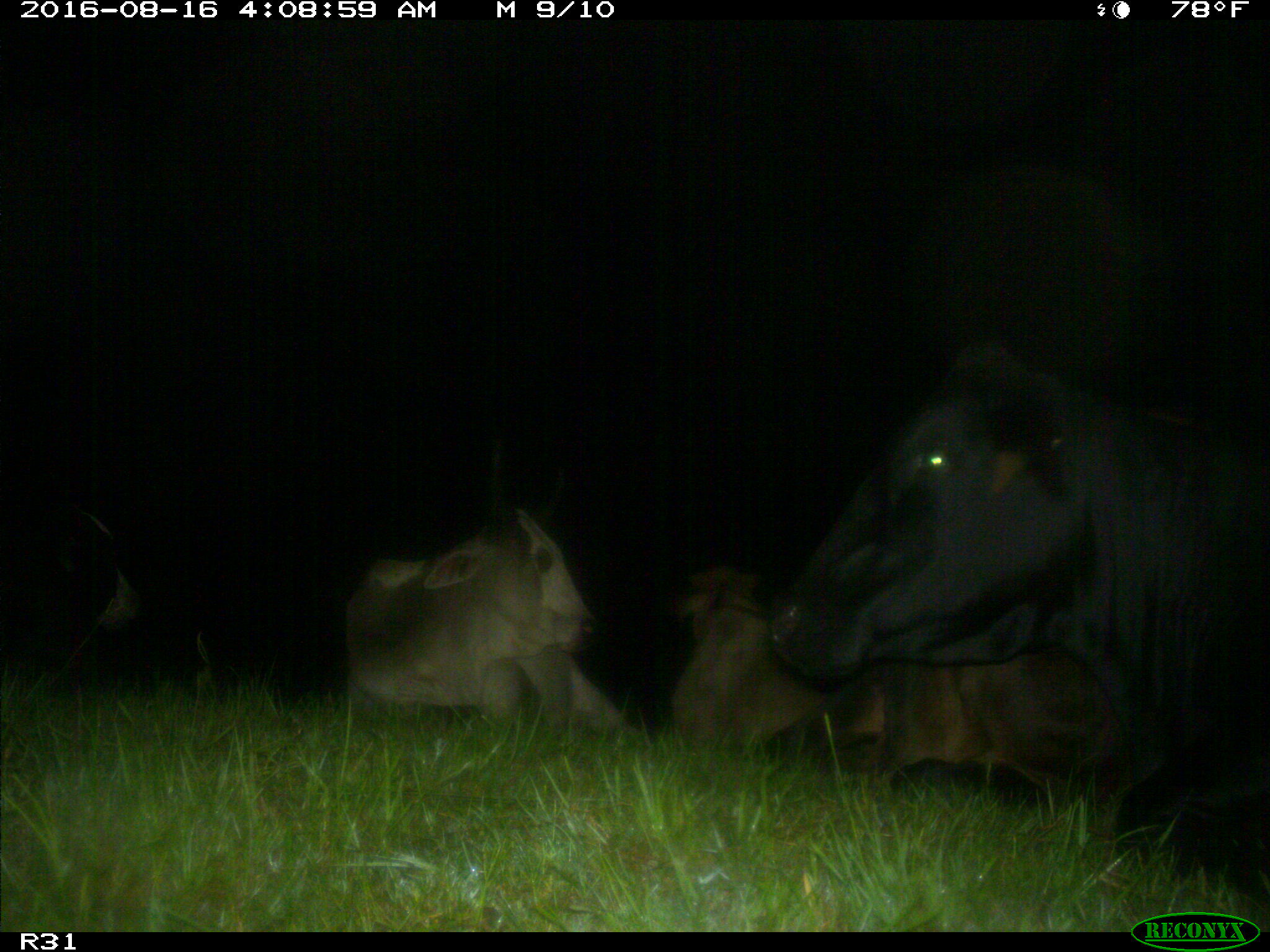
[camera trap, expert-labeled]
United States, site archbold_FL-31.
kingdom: Animalia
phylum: Chordata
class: Mammalia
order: Artiodactyla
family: Bovidae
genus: Bos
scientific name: Bos taurus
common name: domestic cow